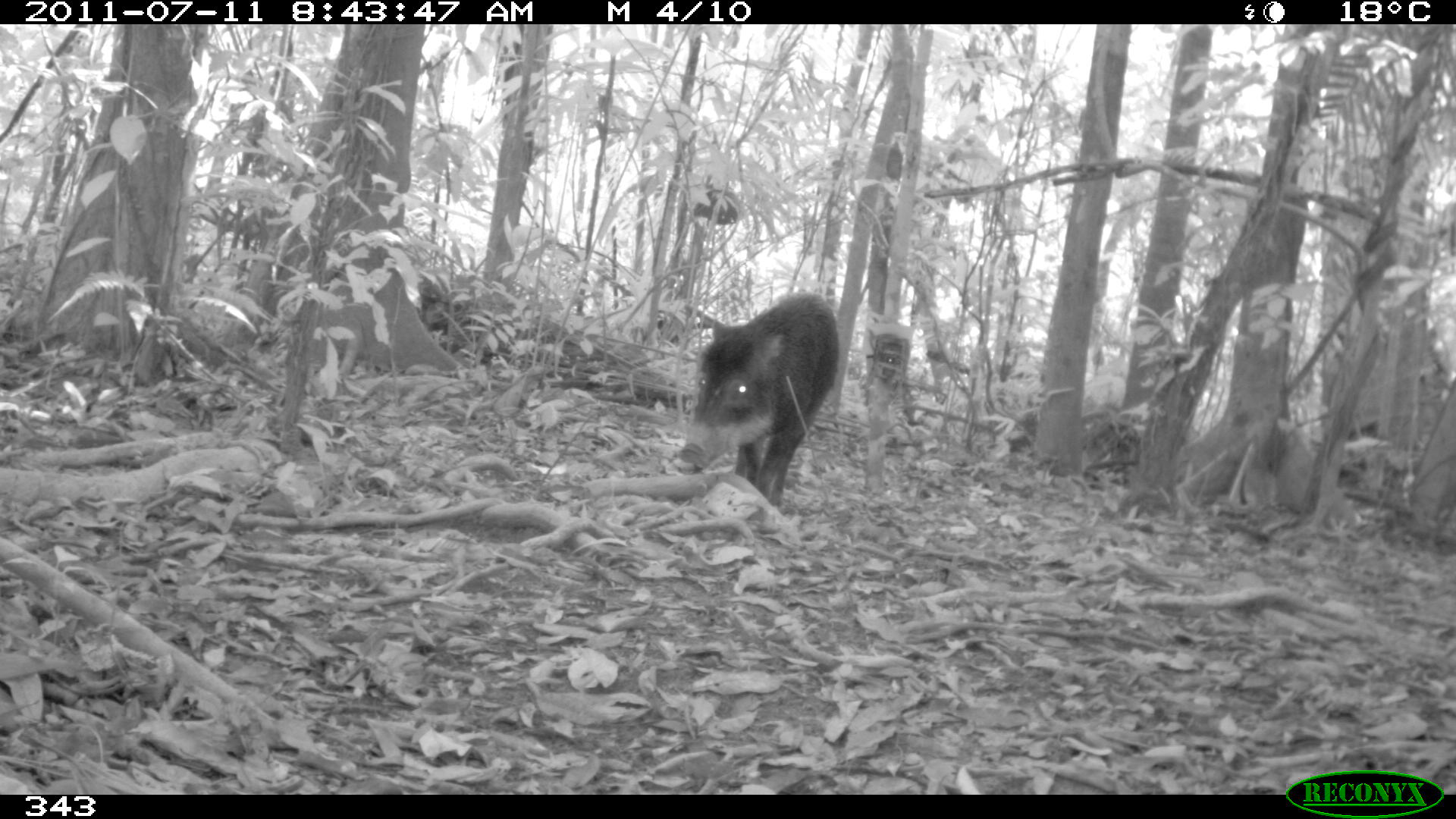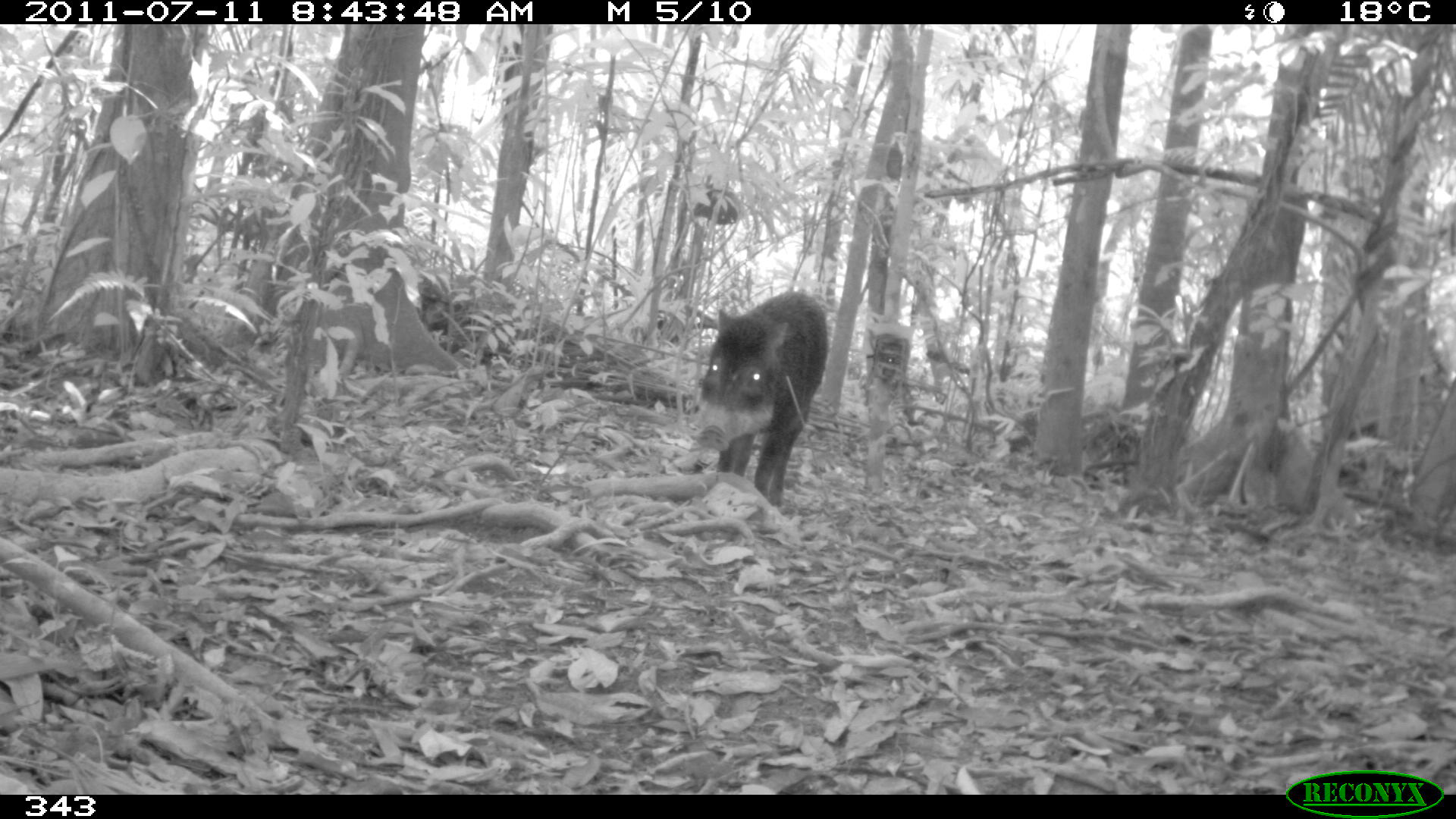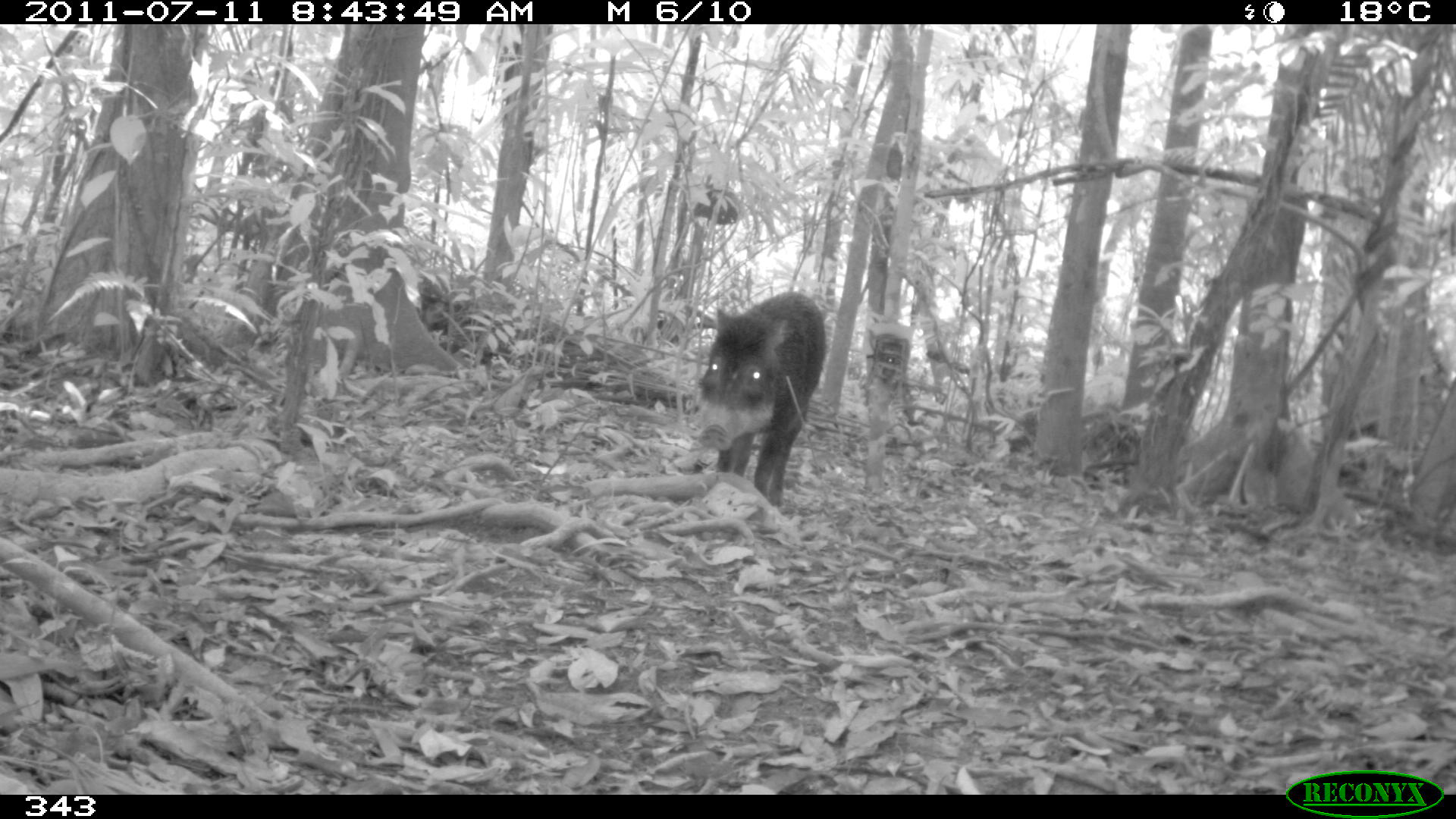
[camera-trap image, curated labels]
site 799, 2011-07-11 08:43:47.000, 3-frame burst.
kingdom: Animalia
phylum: Chordata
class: Mammalia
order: Artiodactyla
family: Tayassuidae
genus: Tayassu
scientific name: Tayassu pecari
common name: white-lipped peccary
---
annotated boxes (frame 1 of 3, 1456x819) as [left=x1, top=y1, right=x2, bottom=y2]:
tayassu pecari: [left=669, top=290, right=839, bottom=508]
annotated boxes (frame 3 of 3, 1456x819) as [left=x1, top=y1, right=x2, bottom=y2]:
tayassu pecari: [left=695, top=291, right=827, bottom=506]